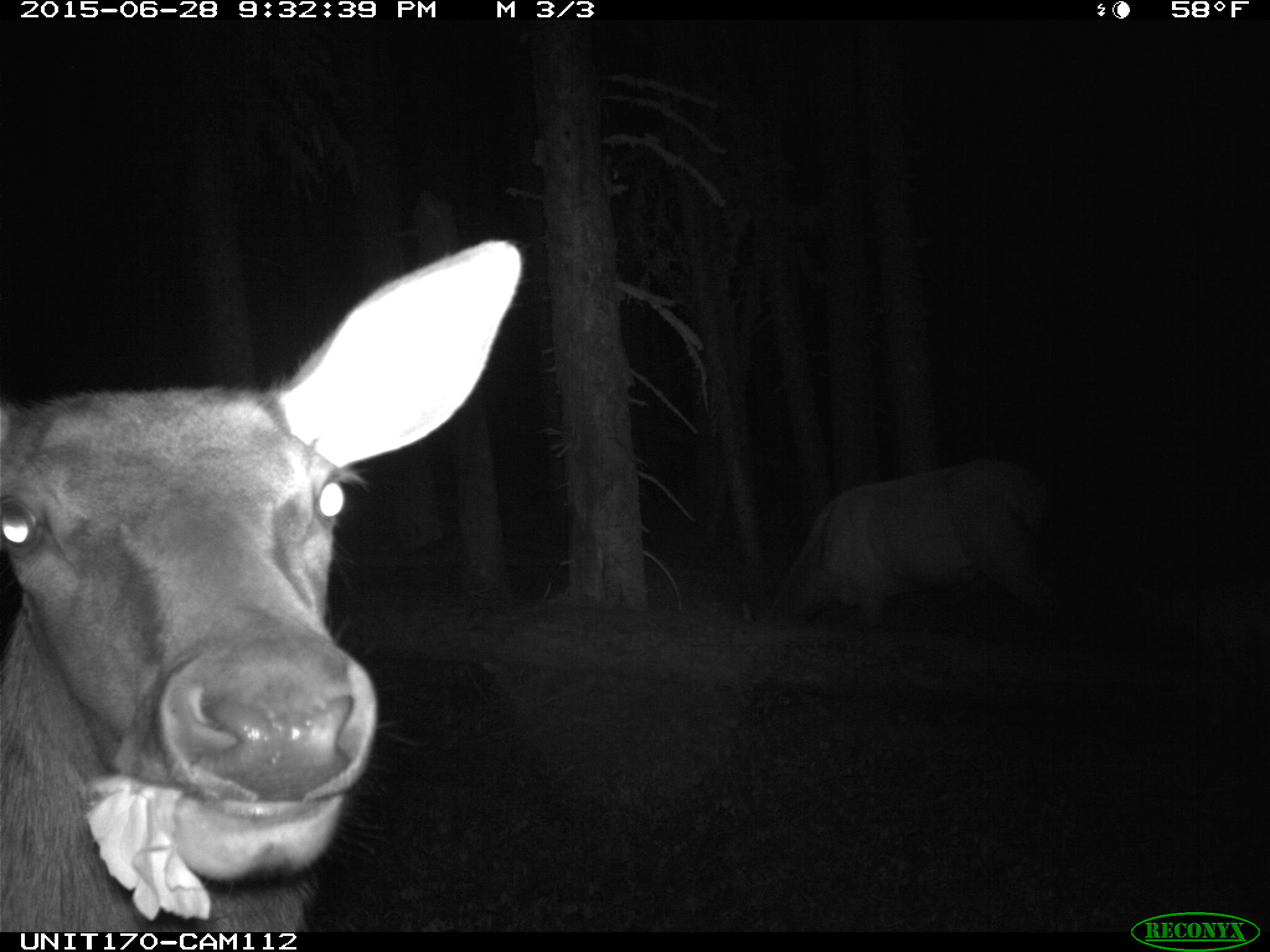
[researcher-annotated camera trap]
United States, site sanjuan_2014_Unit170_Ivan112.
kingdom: Animalia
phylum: Chordata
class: Mammalia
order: Artiodactyla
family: Cervidae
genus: Cervus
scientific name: Cervus elaphus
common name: red deer